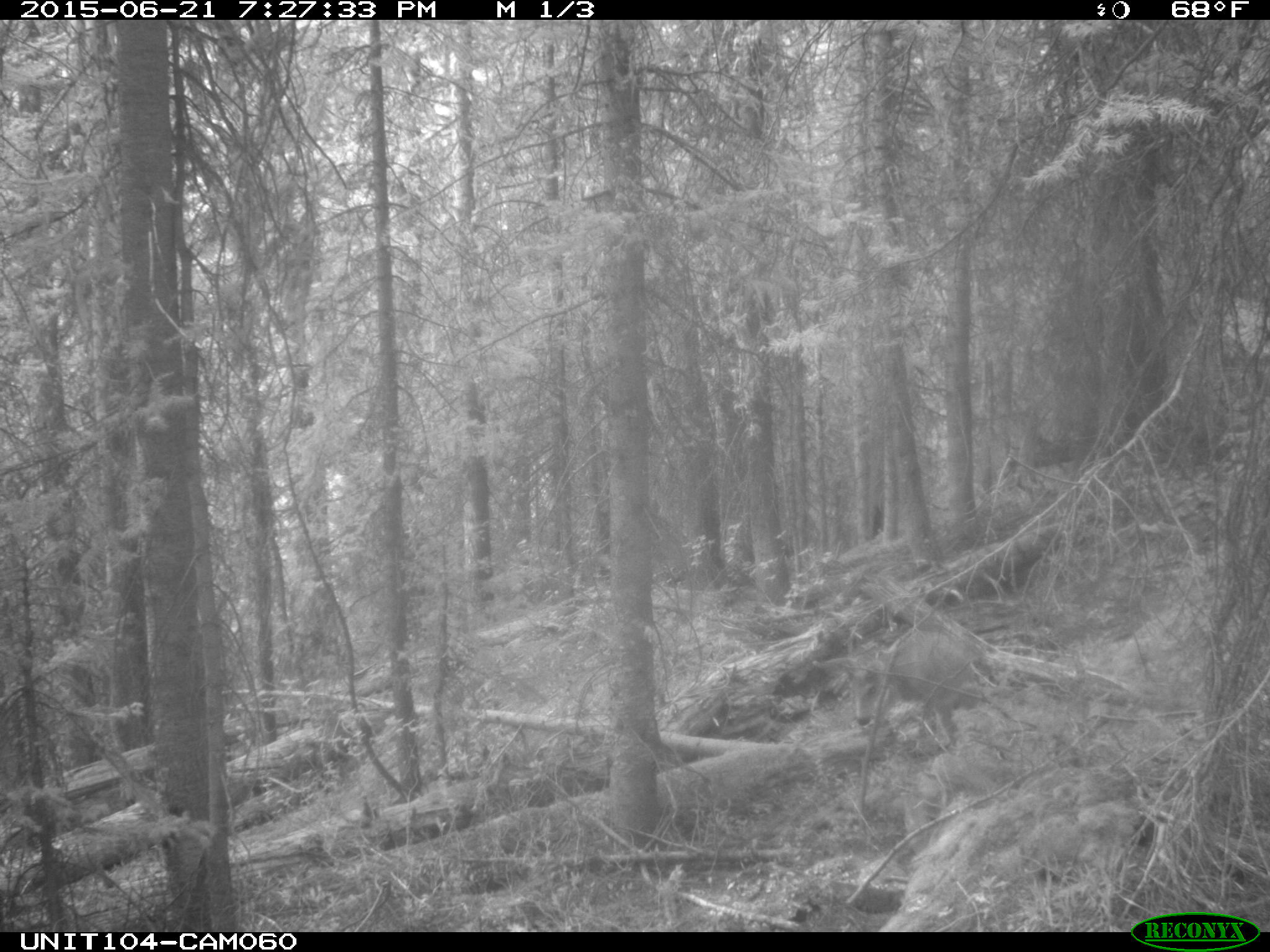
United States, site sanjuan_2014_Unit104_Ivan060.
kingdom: Animalia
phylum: Chordata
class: Mammalia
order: Artiodactyla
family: Cervidae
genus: Odocoileus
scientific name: Odocoileus hemionus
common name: mule deer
Odocoileus hemionus (mule deer).